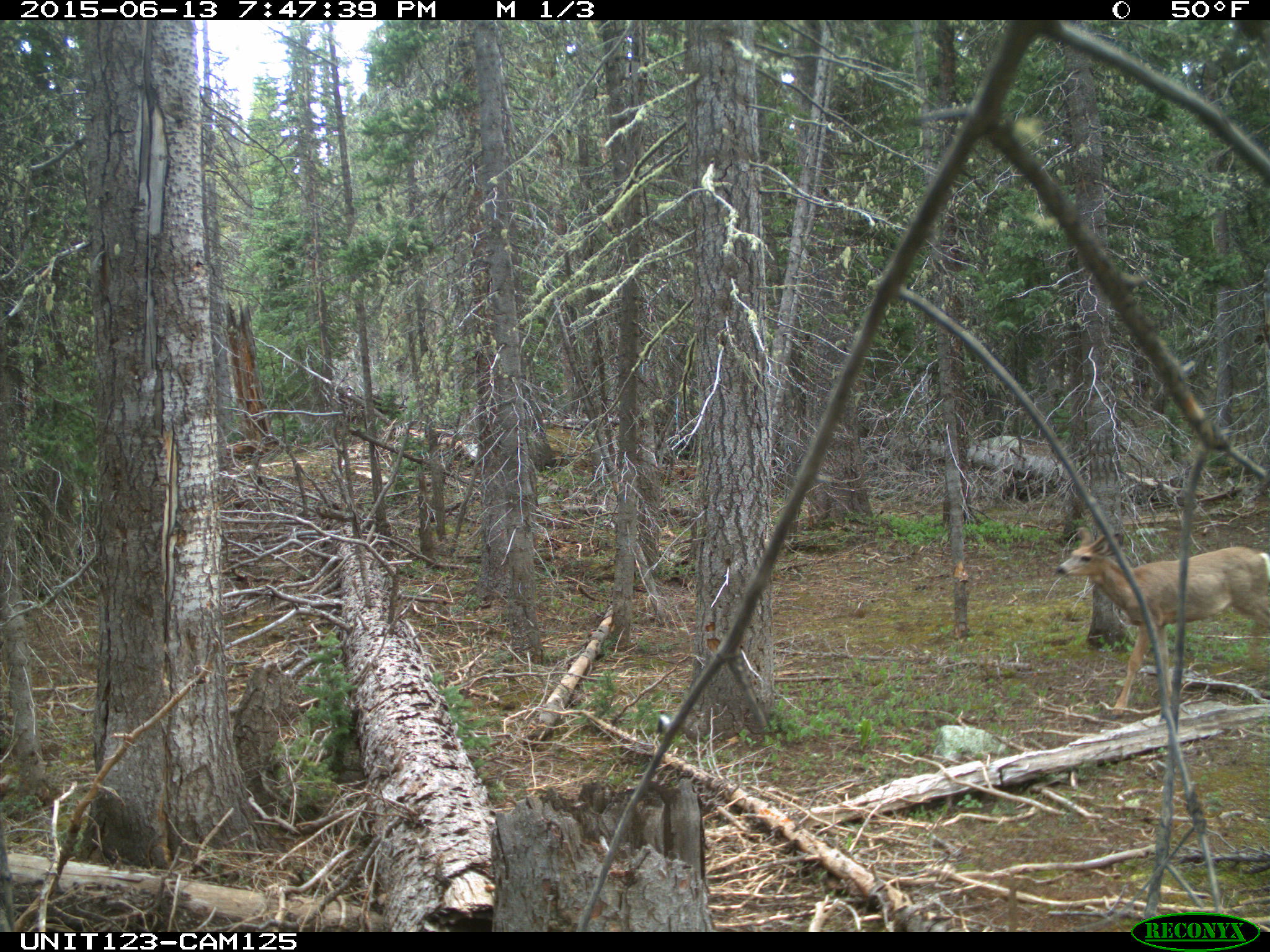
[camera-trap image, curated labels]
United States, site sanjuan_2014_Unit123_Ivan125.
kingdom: Animalia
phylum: Chordata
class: Mammalia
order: Artiodactyla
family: Cervidae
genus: Odocoileus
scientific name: Odocoileus hemionus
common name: mule deer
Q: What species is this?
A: Odocoileus hemionus (mule deer).